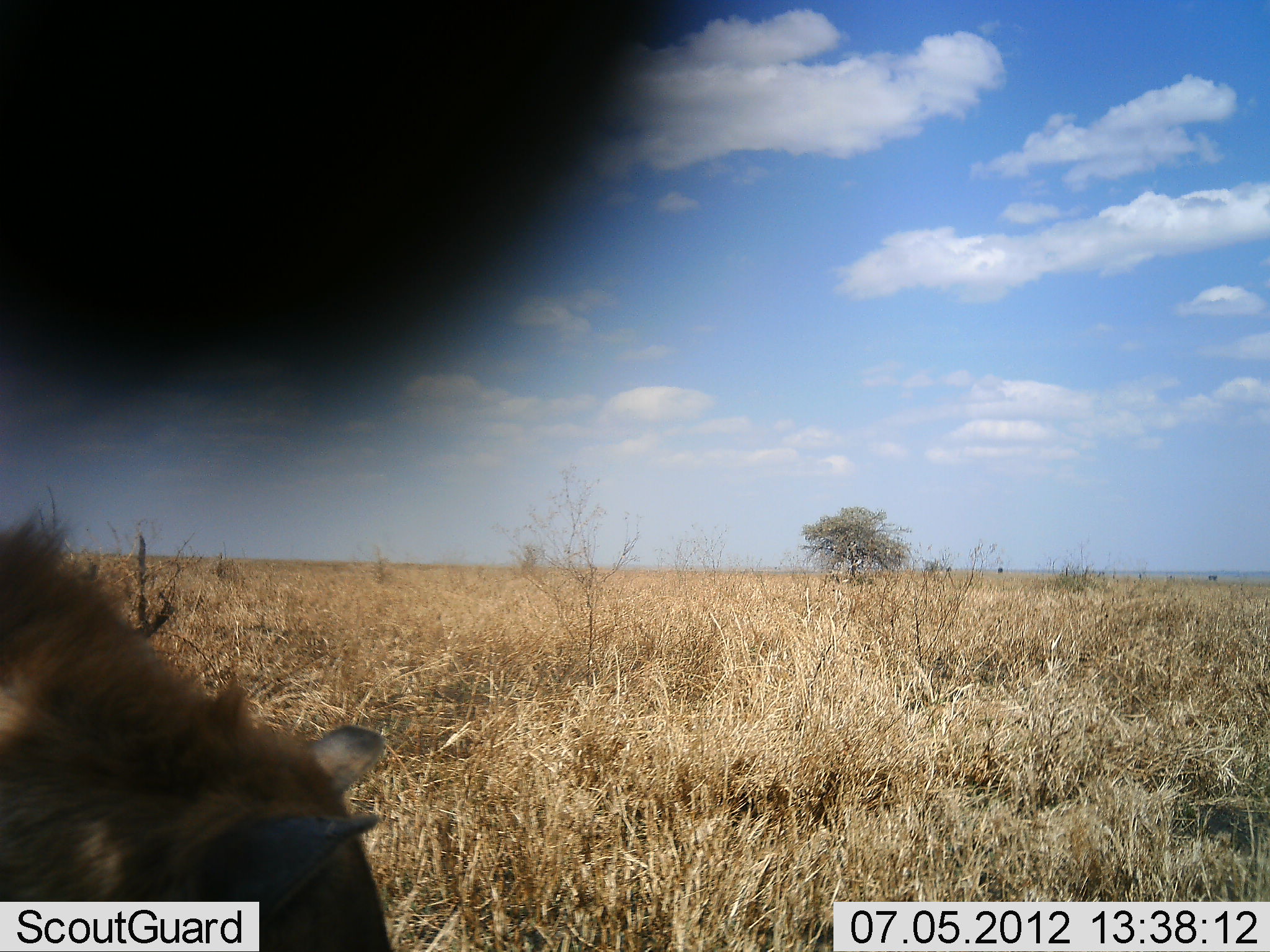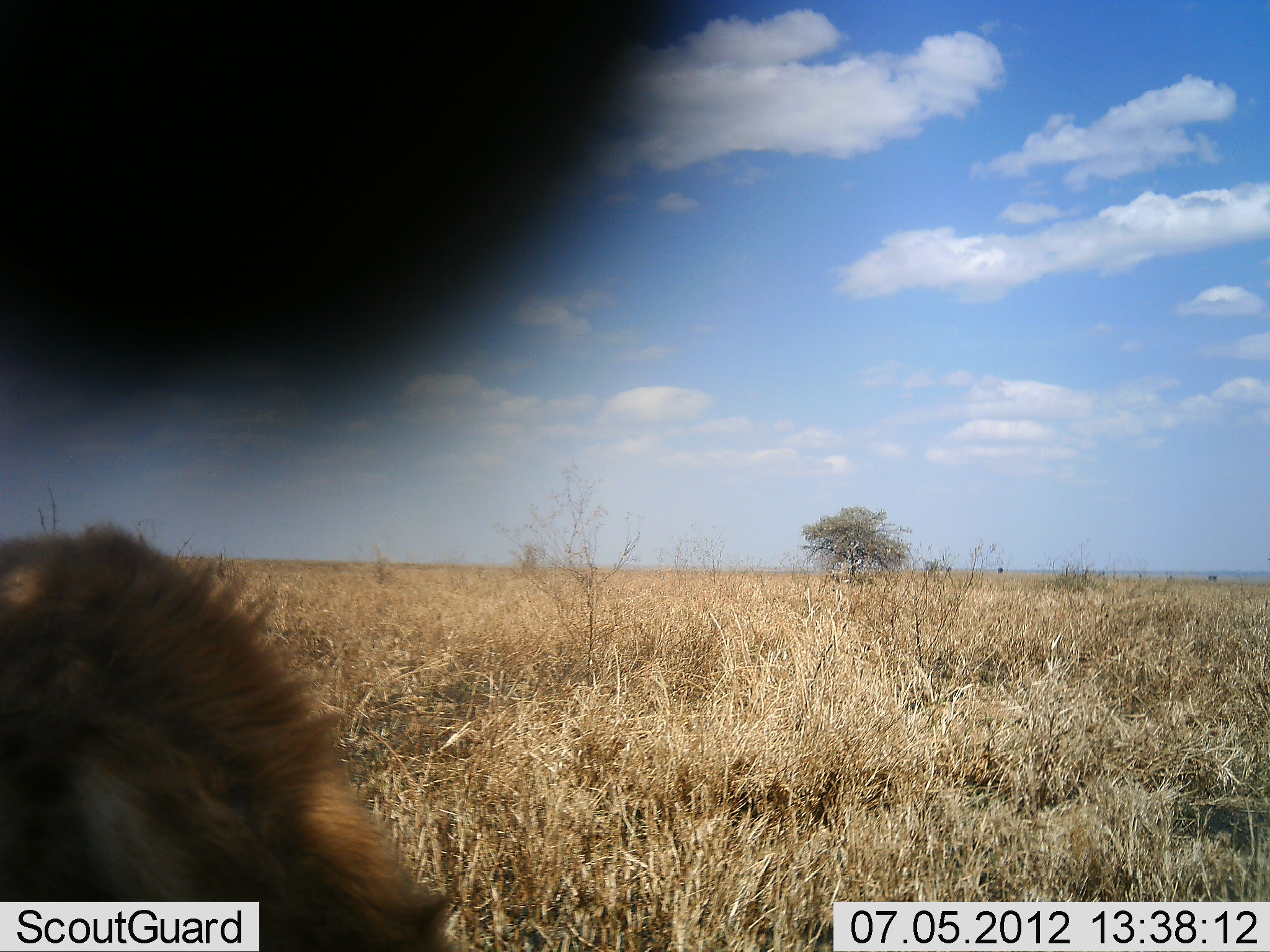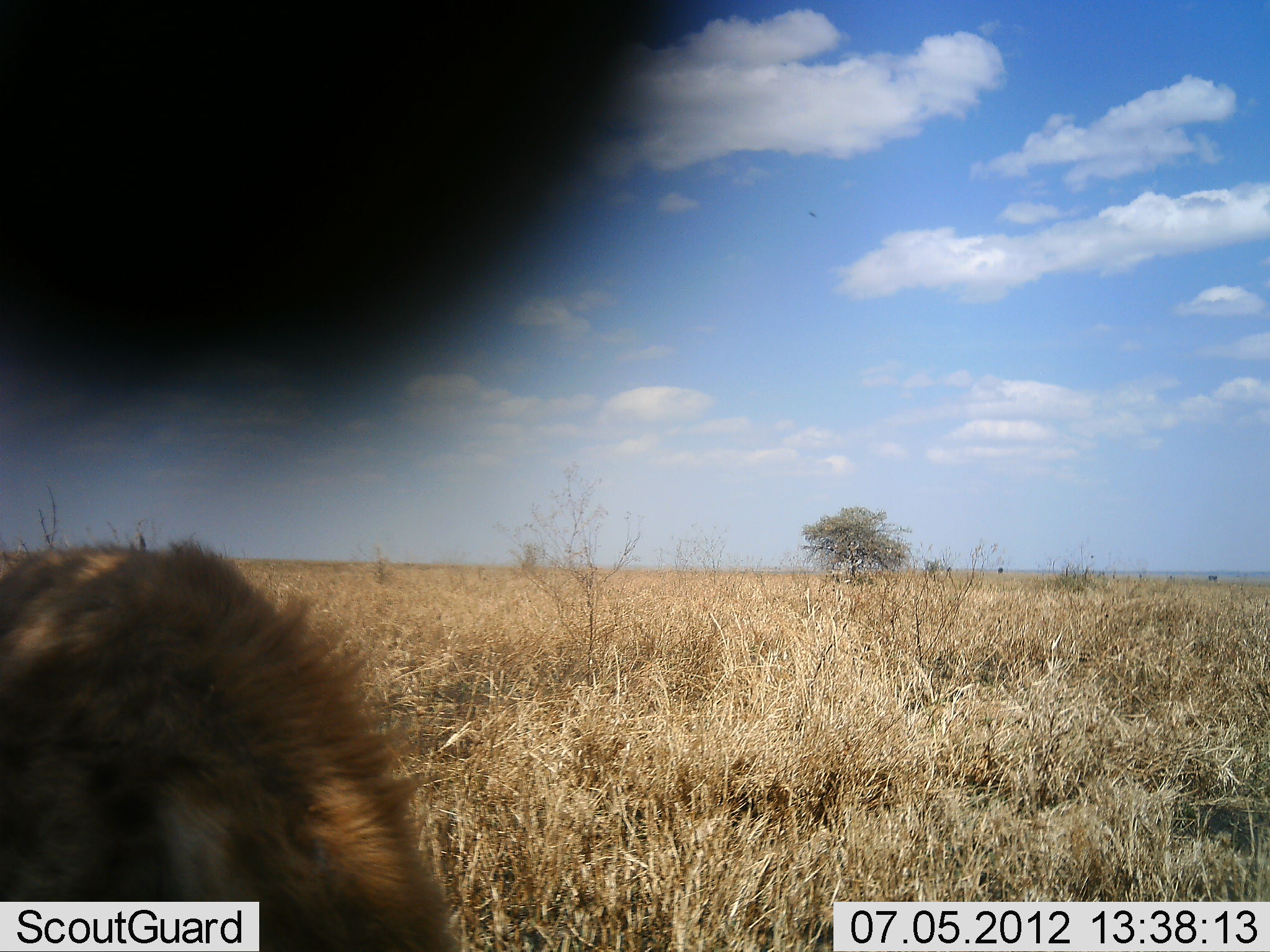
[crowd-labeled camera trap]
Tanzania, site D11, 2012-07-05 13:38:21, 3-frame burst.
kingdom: Animalia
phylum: Chordata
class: Mammalia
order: Carnivora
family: Hyaenidae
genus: Crocuta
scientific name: Crocuta crocuta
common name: spotted hyena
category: hyenaspotted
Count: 1.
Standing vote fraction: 80%.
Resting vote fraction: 0%.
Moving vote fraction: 0%.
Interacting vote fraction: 0%.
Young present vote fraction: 0%.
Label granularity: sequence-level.